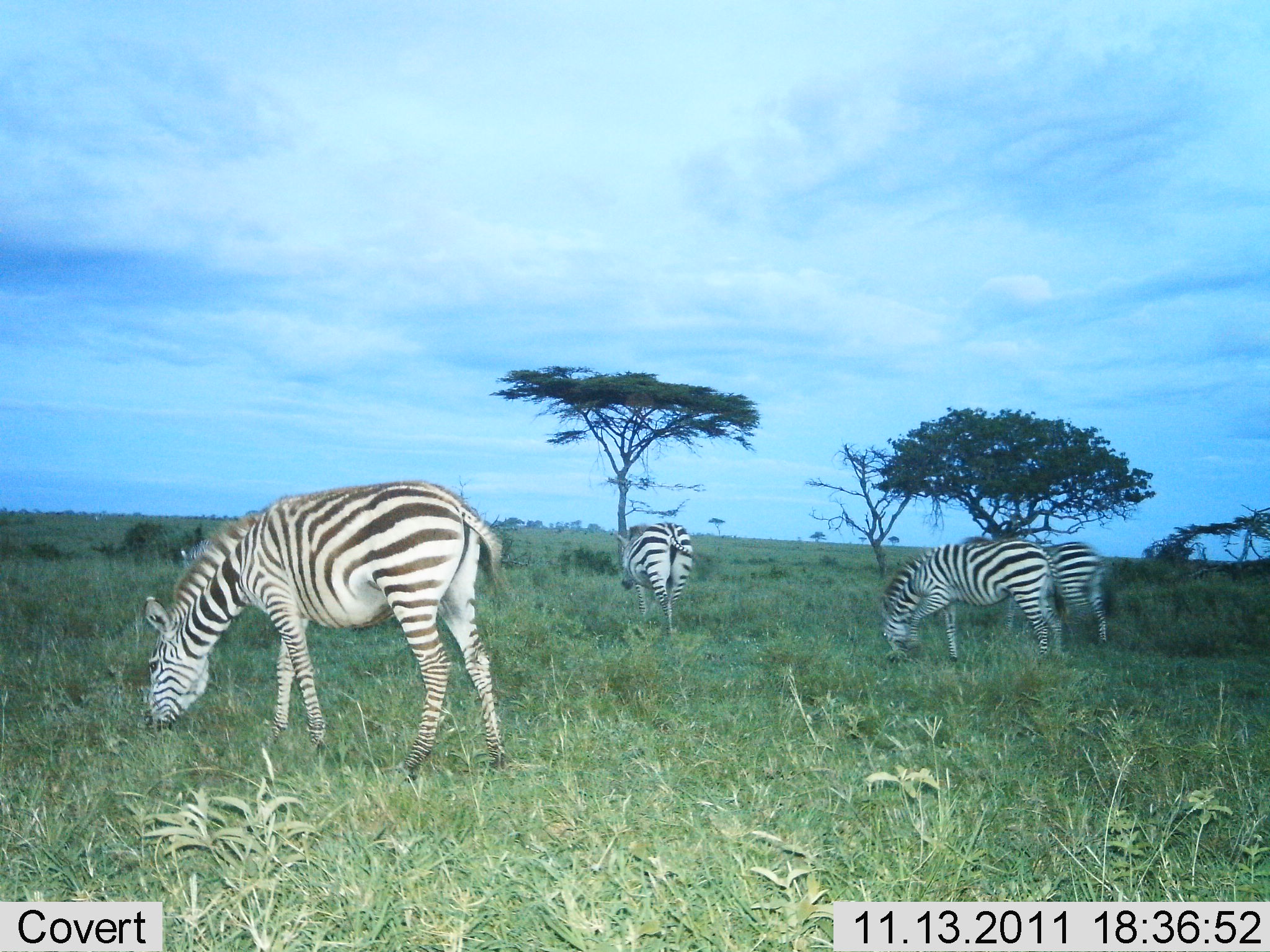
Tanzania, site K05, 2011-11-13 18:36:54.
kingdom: Animalia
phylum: Chordata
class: Mammalia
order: Perissodactyla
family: Equidae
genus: Equus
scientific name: Equus quagga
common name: plains zebra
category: zebra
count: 4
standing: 36%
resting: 0%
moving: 7%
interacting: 0%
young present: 0%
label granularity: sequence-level